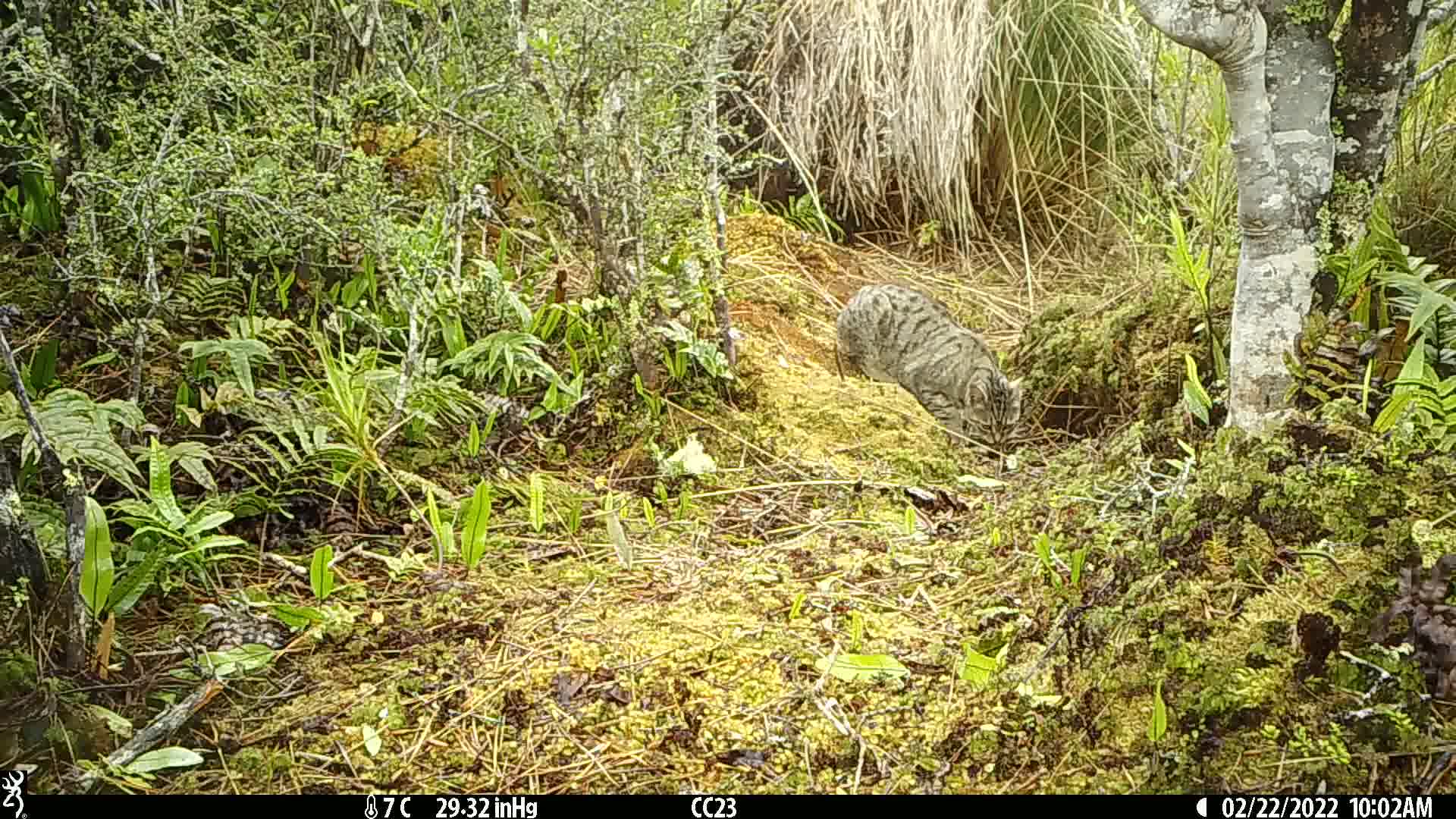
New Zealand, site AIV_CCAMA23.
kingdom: Animalia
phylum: Chordata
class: Mammalia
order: Carnivora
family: Felidae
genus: Felis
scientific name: Felis catus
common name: domestic cat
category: cat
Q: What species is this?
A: Cat (domestic cat) (Felis catus).